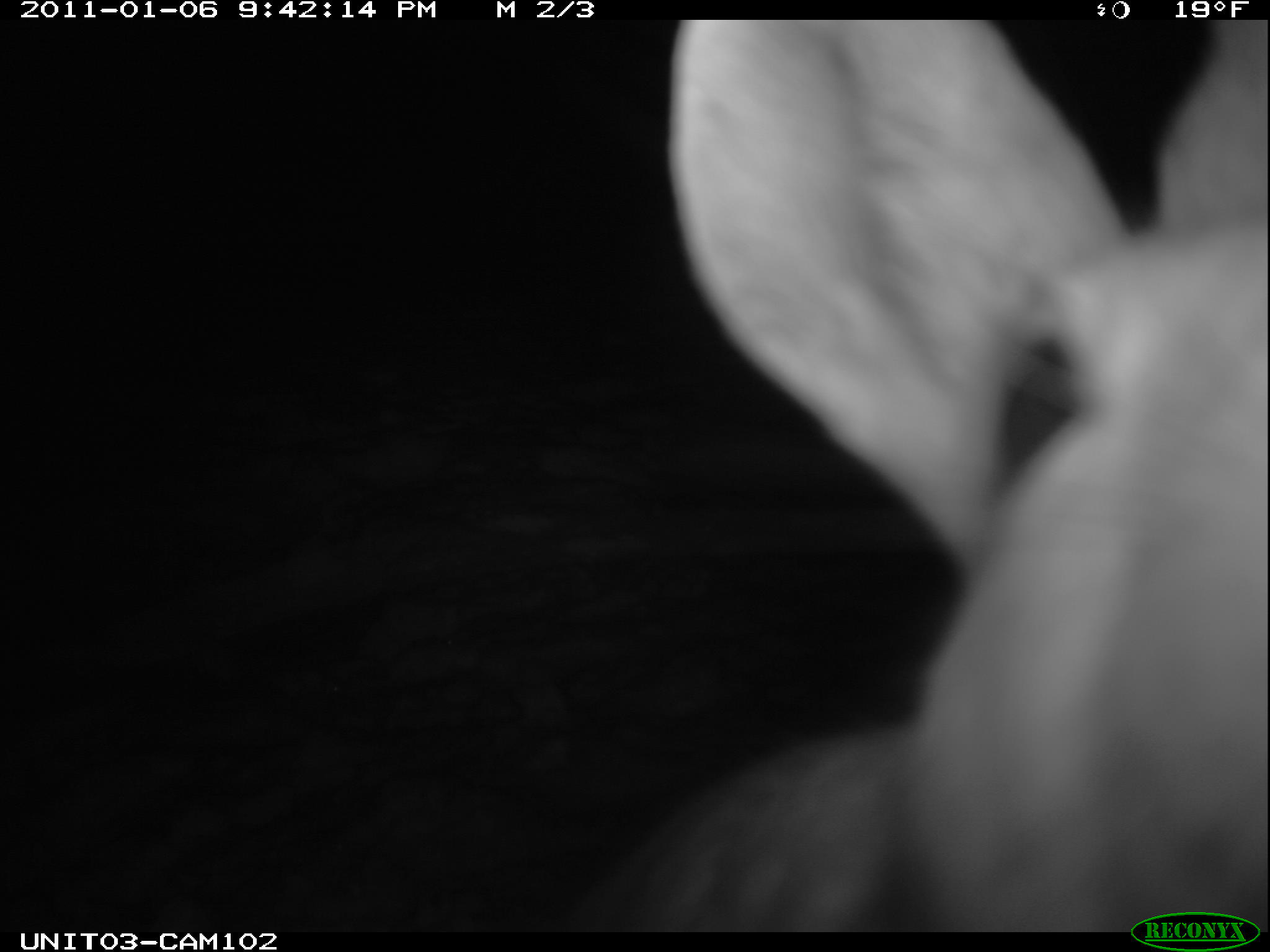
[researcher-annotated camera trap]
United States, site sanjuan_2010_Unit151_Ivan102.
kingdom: Animalia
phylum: Chordata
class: Mammalia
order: Lagomorpha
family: Leporidae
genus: Lepus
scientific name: Lepus americanus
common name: snowshoe hare